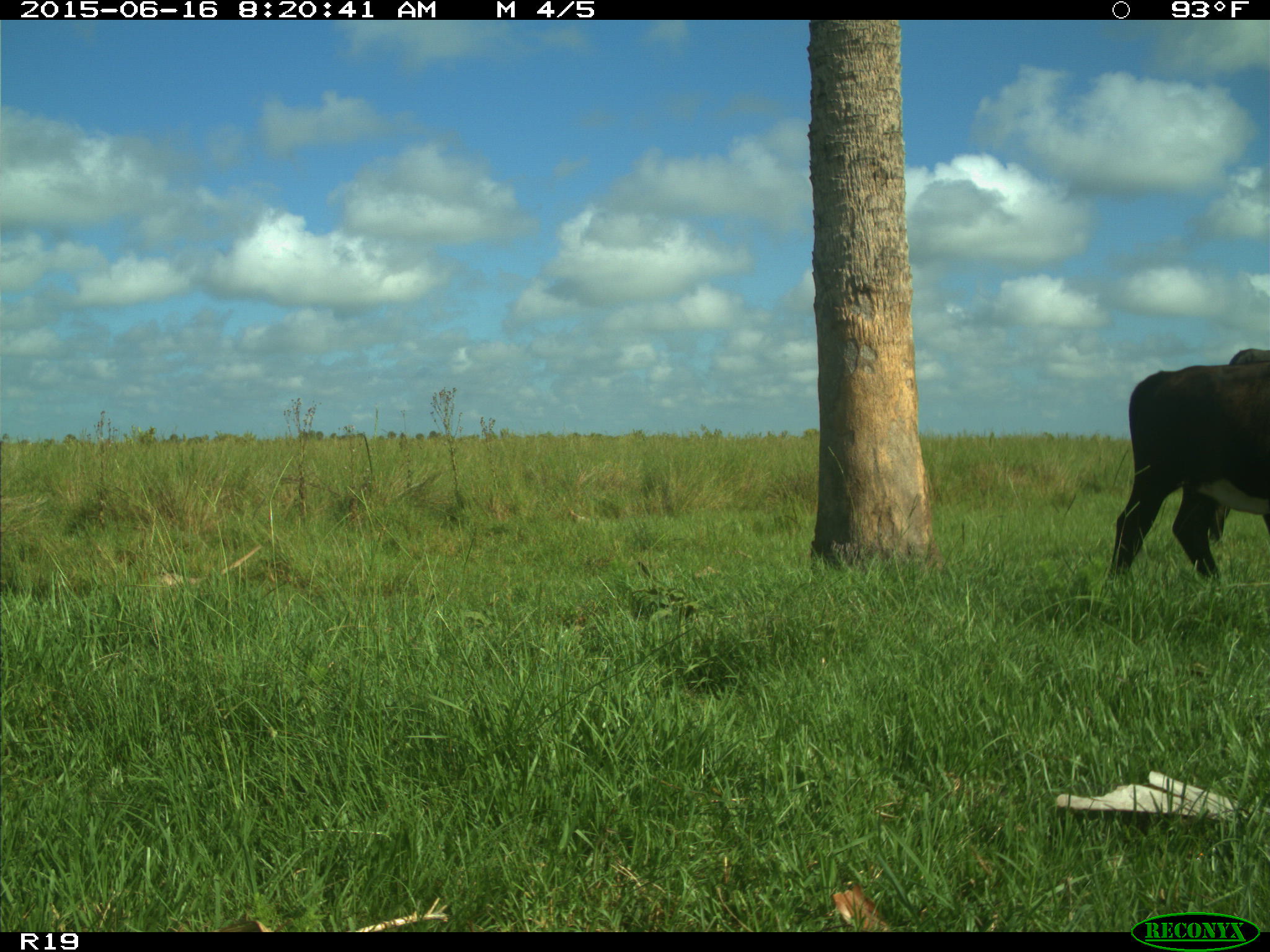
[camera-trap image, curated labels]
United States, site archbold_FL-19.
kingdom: Animalia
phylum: Chordata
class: Mammalia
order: Artiodactyla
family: Bovidae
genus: Bos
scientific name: Bos taurus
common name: domestic cow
Bos taurus (domestic cow).